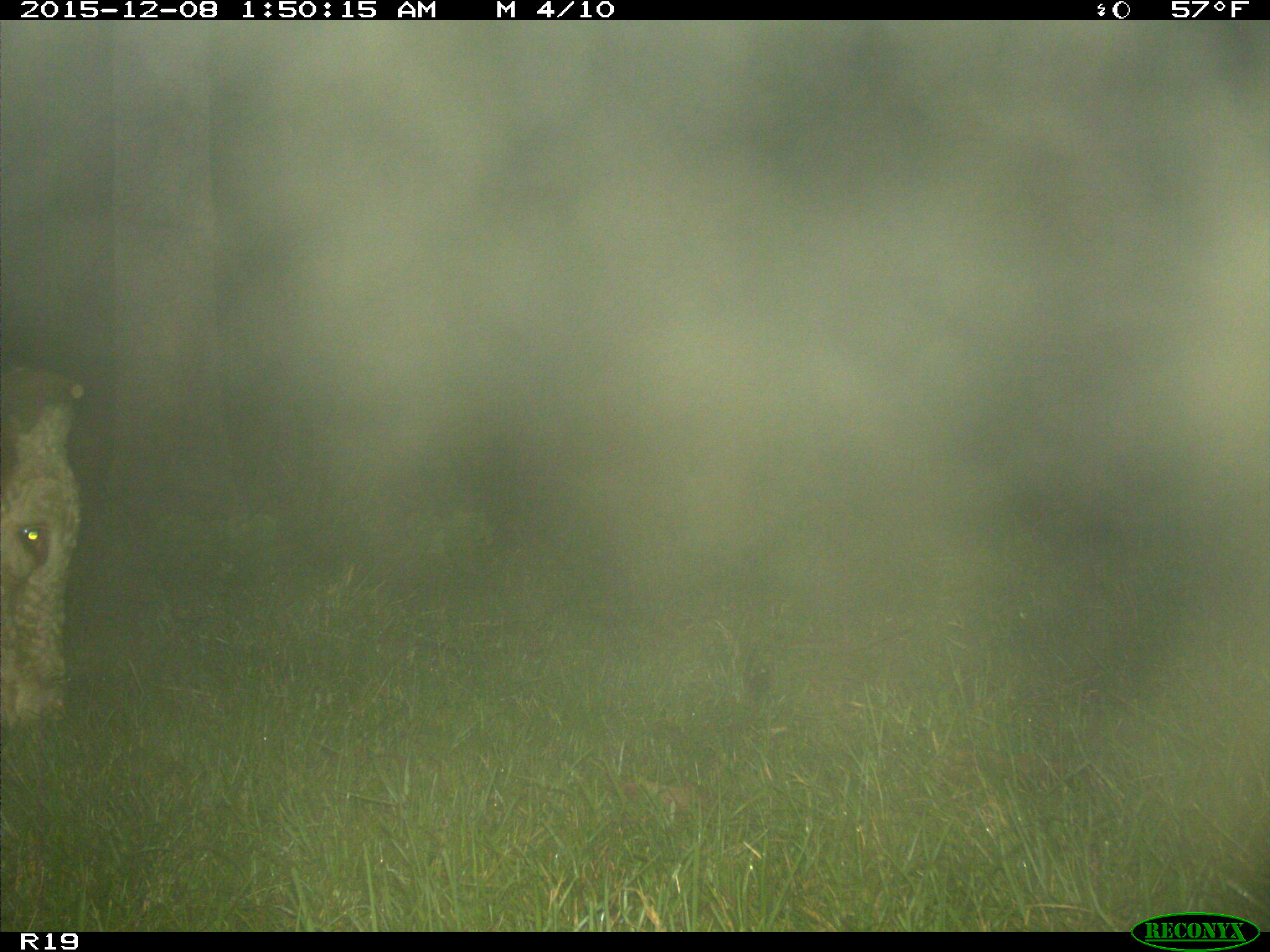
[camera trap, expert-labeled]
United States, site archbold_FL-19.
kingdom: Animalia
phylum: Chordata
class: Mammalia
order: Artiodactyla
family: Bovidae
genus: Bos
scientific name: Bos taurus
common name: domestic cow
Bos taurus (domestic cow).